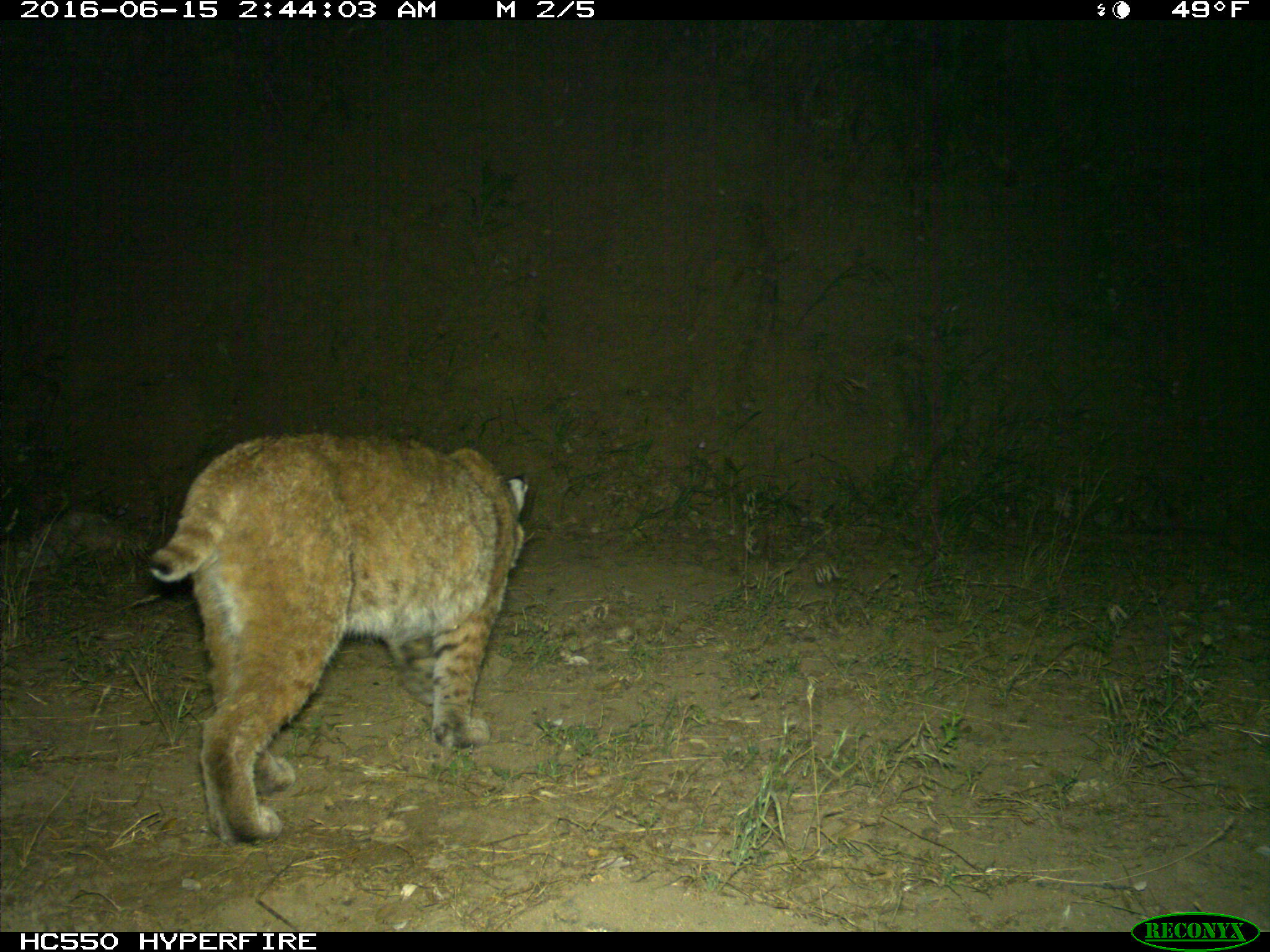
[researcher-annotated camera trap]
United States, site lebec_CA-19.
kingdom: Animalia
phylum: Chordata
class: Mammalia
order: Carnivora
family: Felidae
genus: Lynx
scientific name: Lynx rufus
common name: bobcat